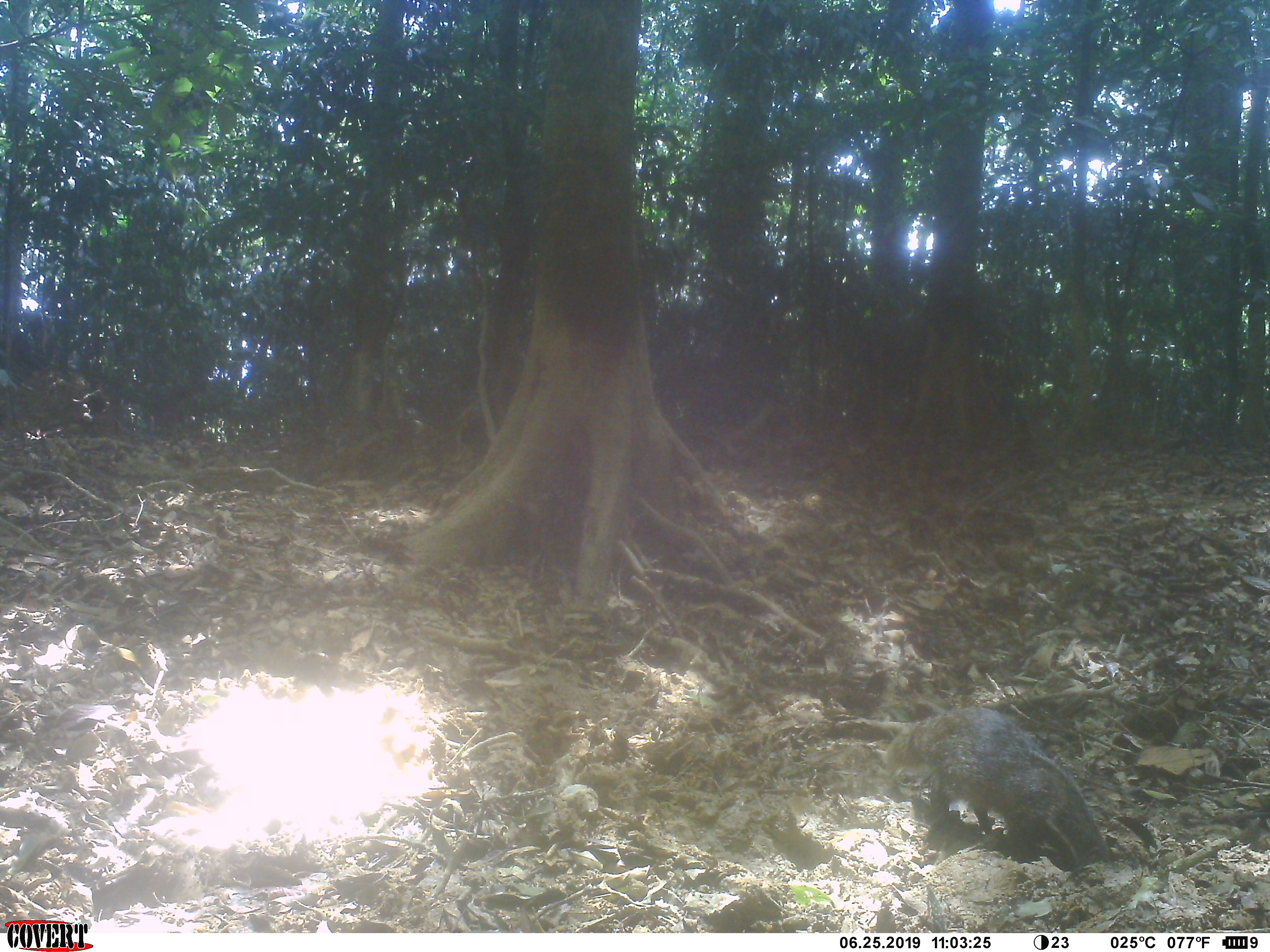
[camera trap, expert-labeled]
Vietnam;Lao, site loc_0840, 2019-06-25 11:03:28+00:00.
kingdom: Animalia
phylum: Chordata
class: Mammalia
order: Carnivora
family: Herpestidae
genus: Urva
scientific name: Urva urva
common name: crab-eating mongoose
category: crab eating mongoose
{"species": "crab eating mongoose (crab-eating mongoose) (Urva urva)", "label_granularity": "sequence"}